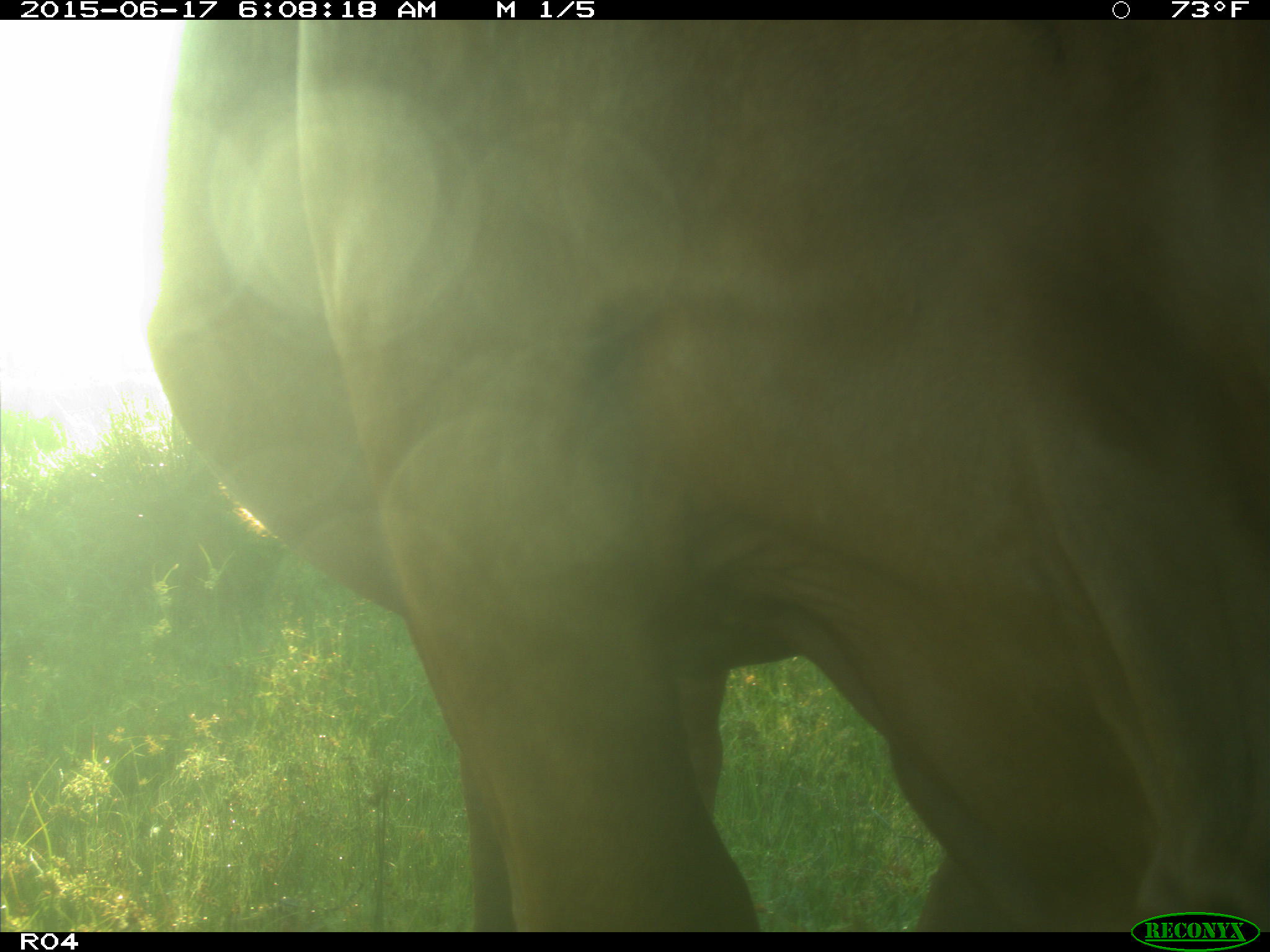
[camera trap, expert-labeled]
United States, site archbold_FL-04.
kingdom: Animalia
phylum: Chordata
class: Mammalia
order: Artiodactyla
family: Bovidae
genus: Bos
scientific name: Bos taurus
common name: domestic cow